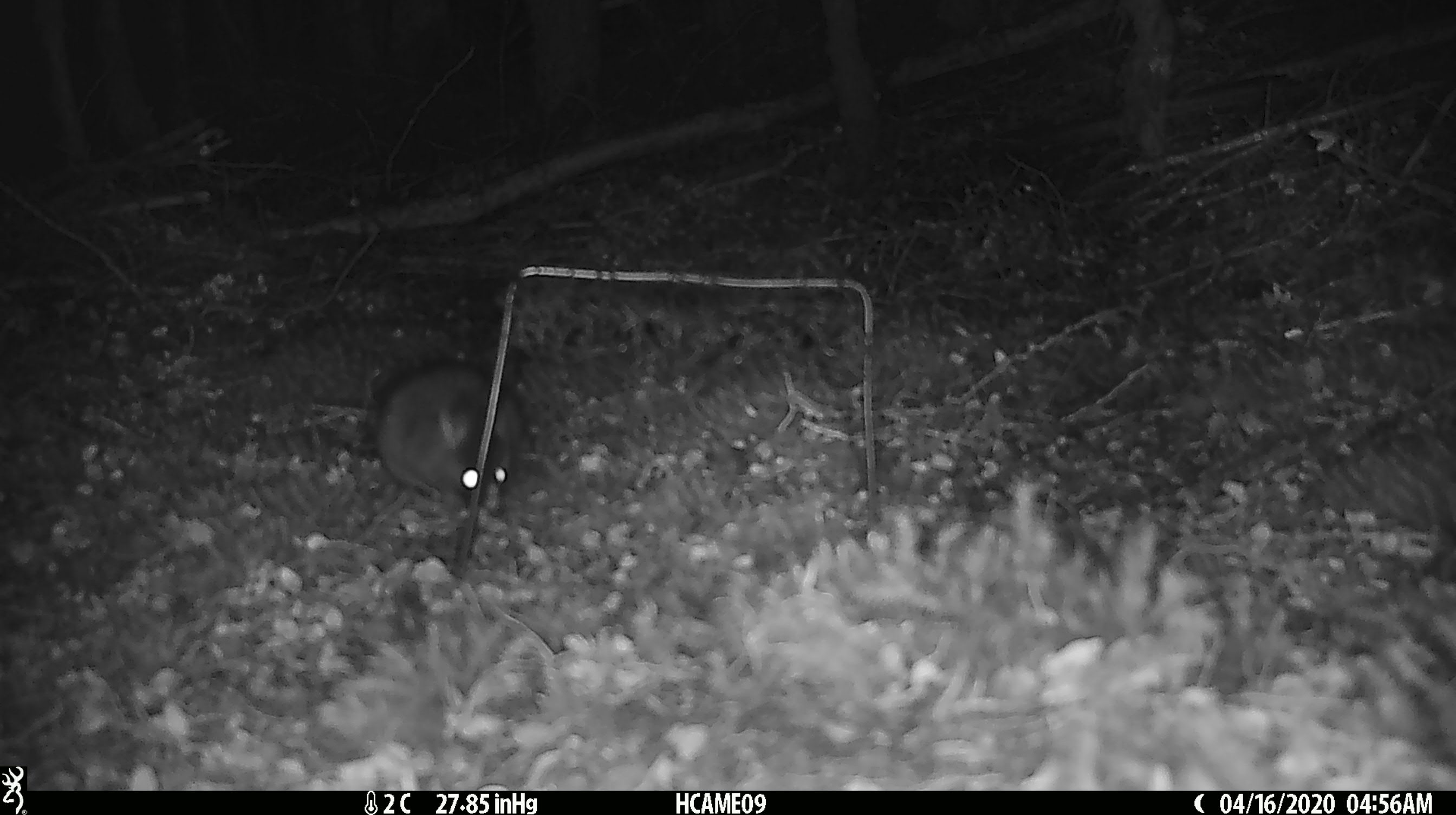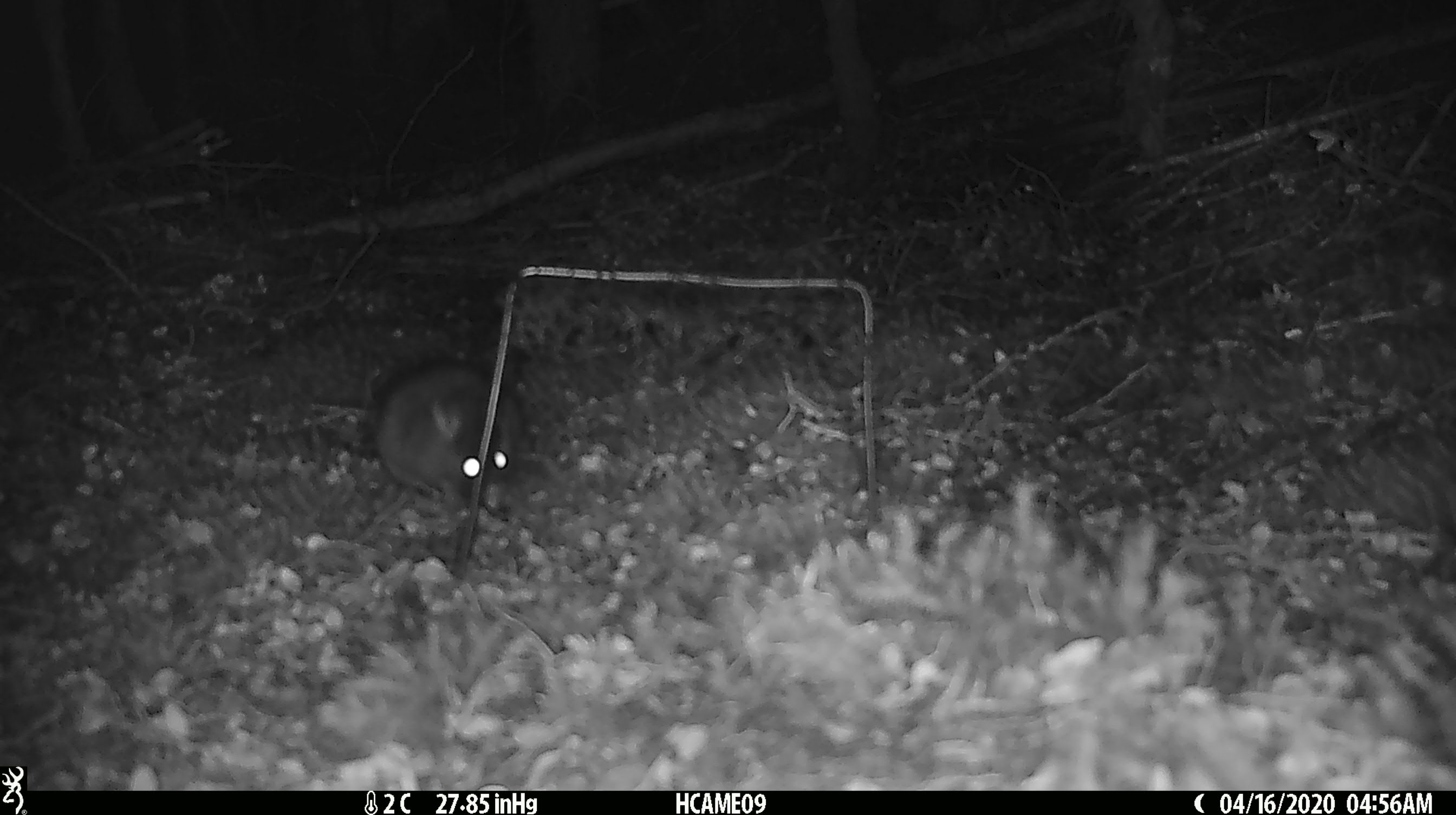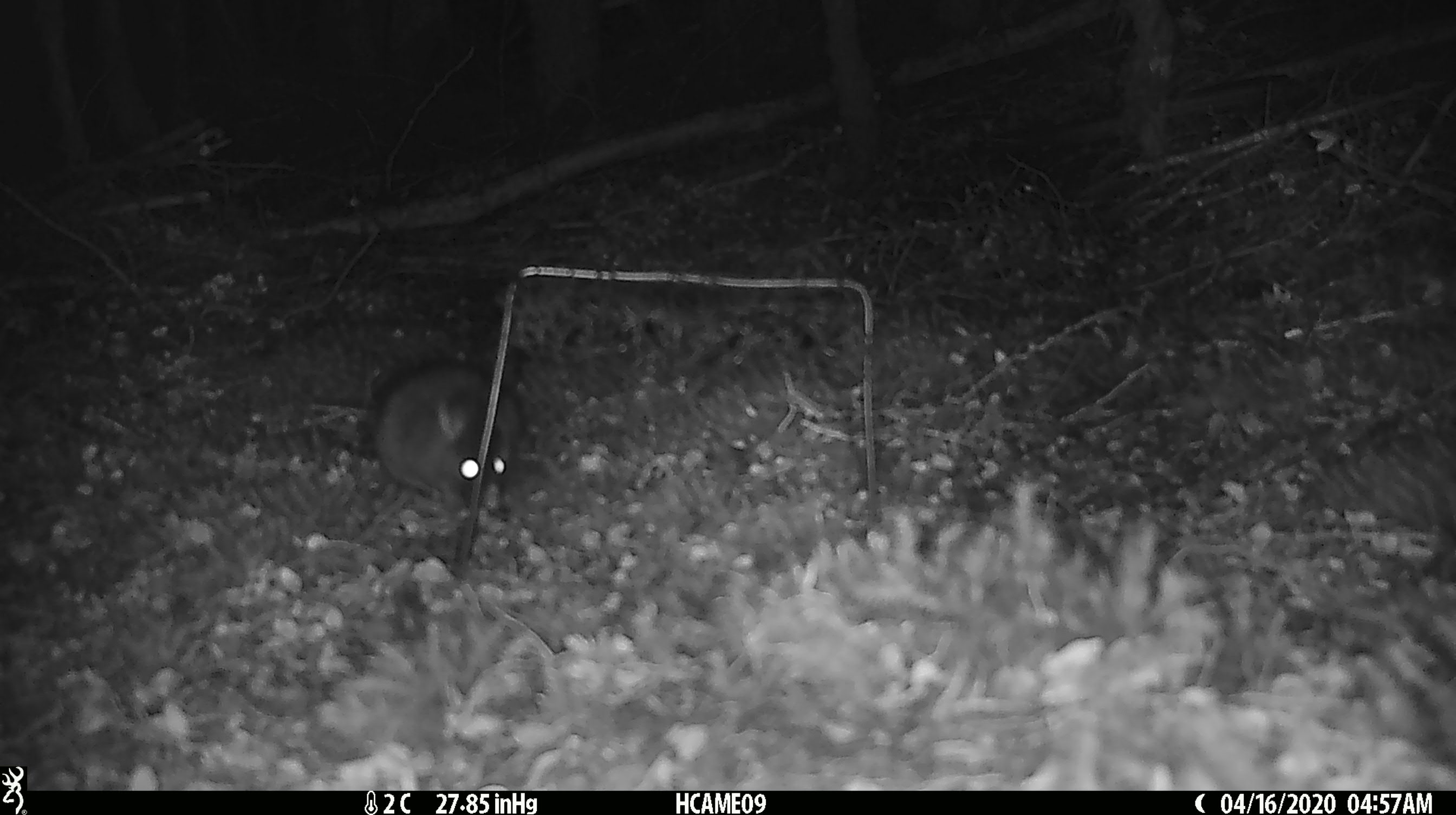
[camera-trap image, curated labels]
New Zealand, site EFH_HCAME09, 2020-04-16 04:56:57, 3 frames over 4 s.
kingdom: Animalia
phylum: Chordata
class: Mammalia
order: Rodentia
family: Muridae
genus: Rattus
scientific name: Rattus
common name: rat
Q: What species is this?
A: Rat (Rattus).